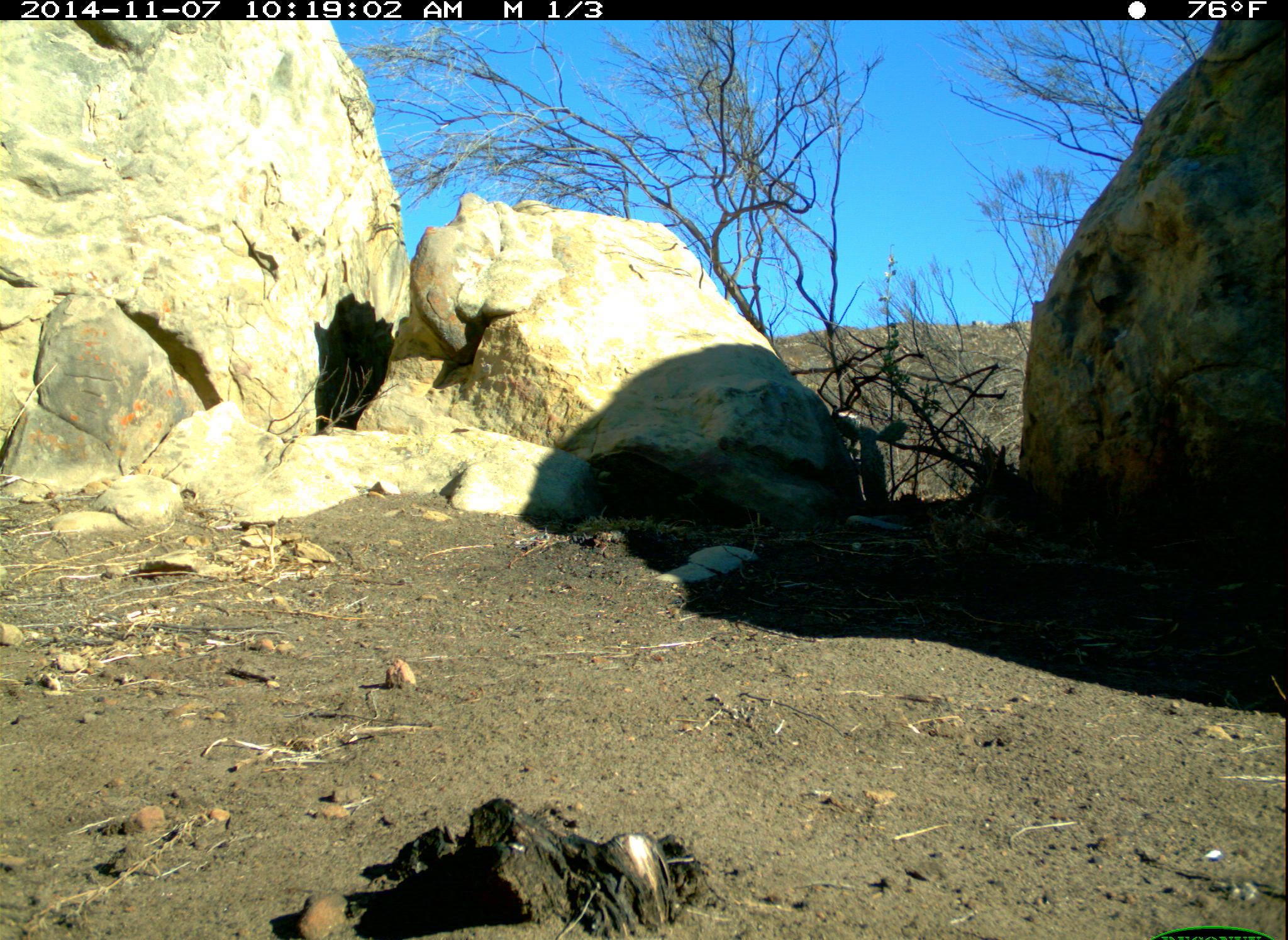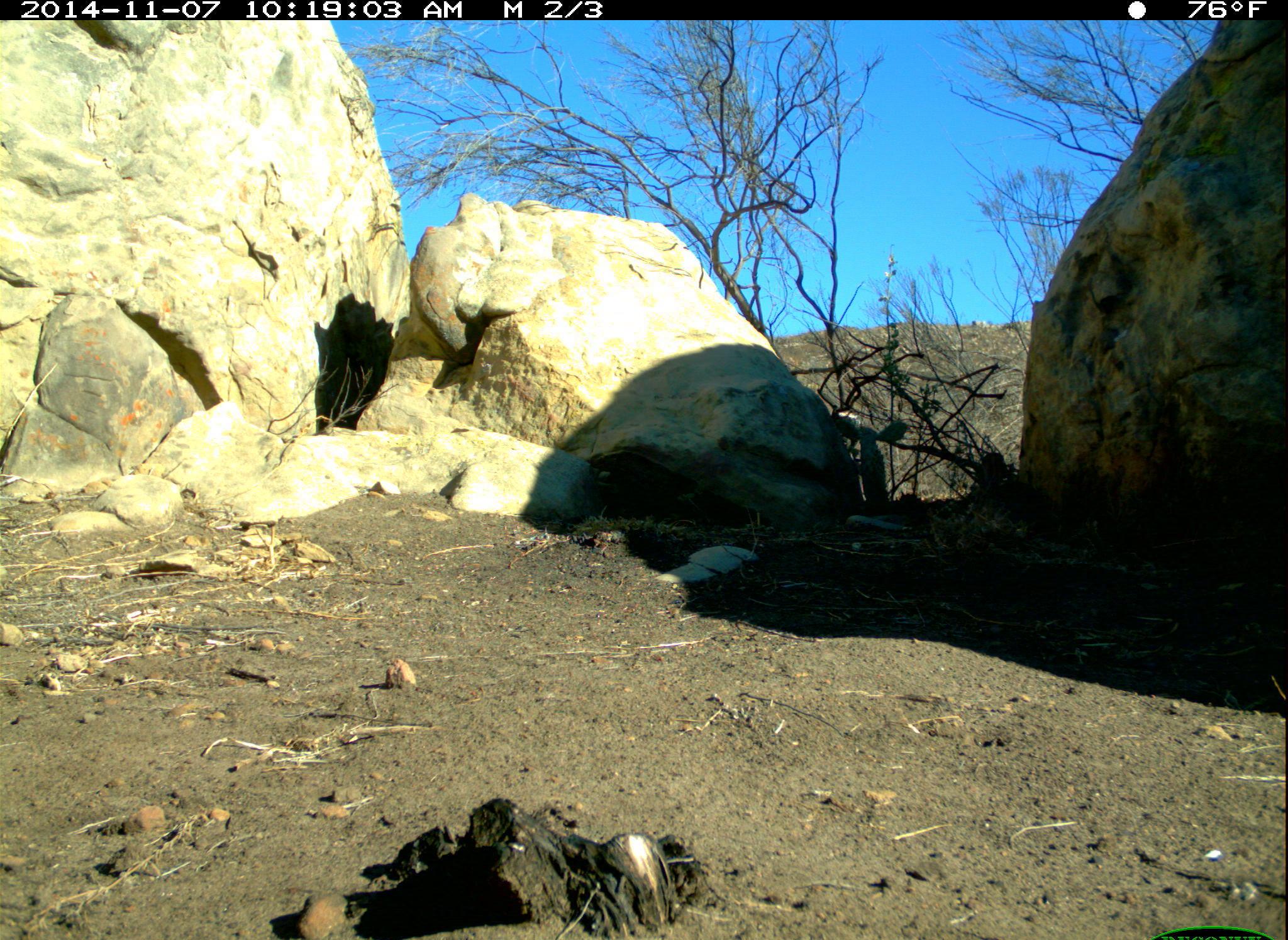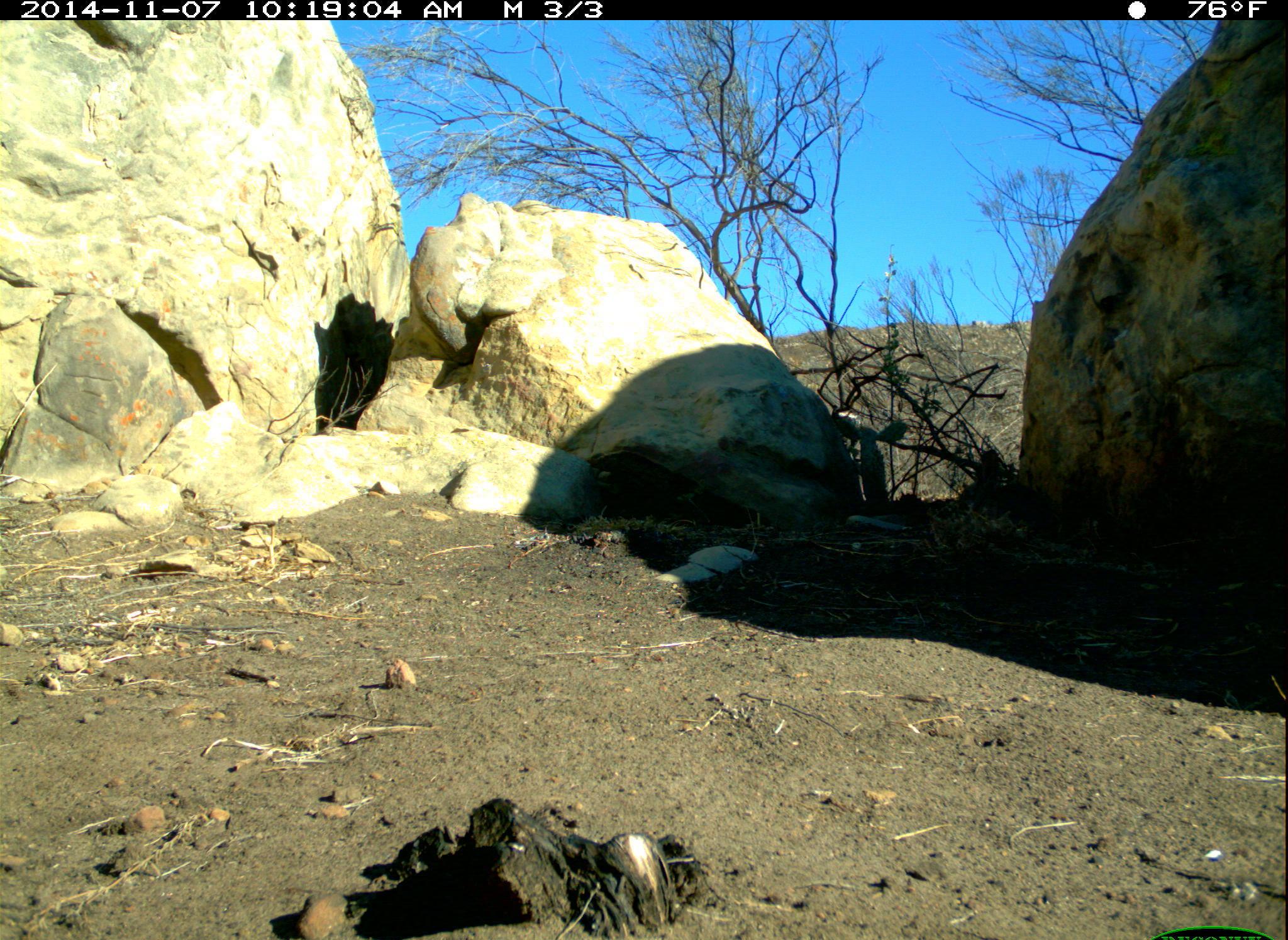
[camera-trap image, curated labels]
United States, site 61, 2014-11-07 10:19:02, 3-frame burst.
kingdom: Animalia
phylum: Chordata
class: Mammalia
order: Lagomorpha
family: Leporidae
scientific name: Leporidae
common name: rabbits and hares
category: rabbit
Rabbit (rabbits and hares) (Leporidae).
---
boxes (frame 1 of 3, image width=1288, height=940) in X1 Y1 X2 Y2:
rabbit: 803 372 945 532